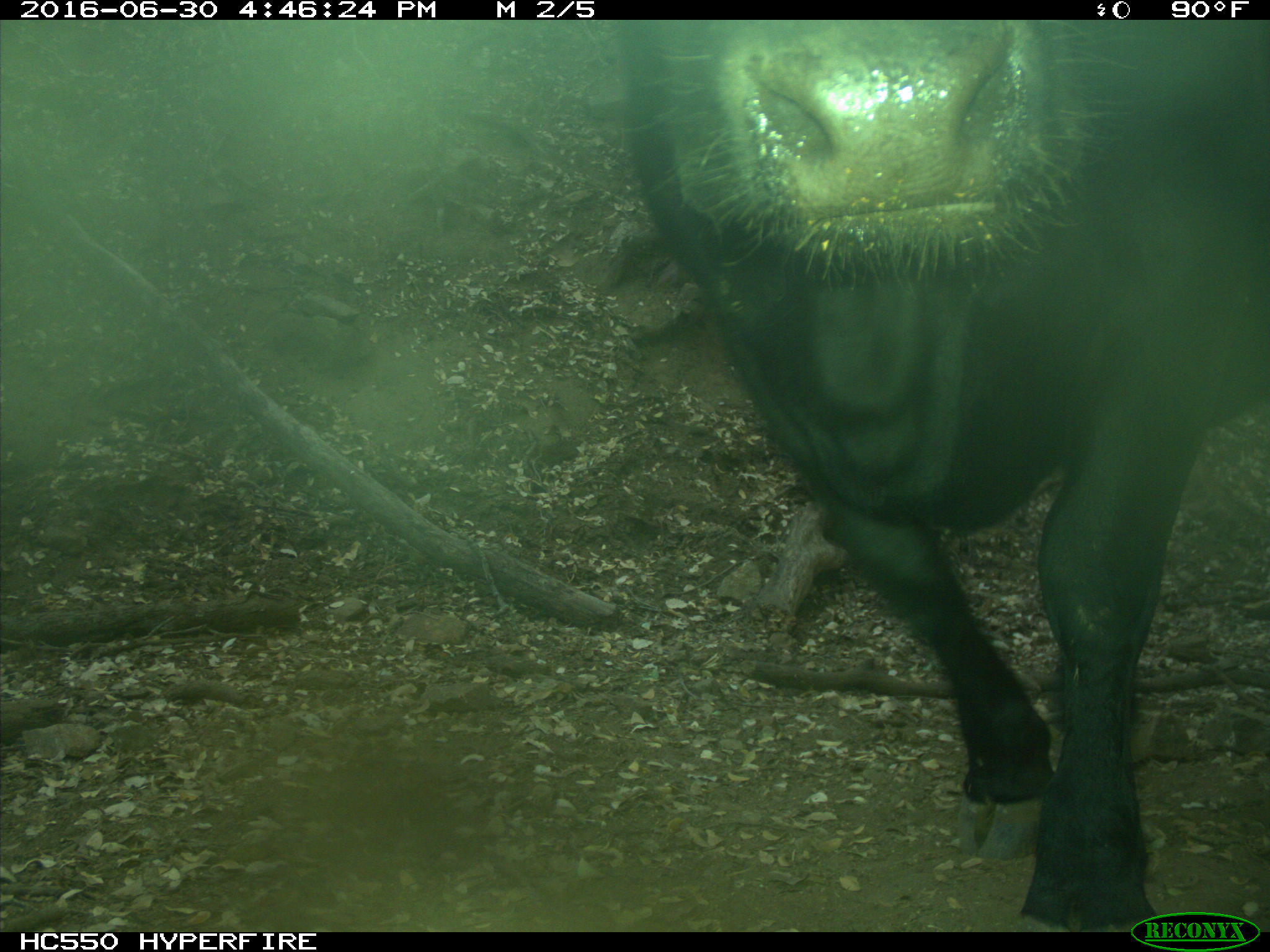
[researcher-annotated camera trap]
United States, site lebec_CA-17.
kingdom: Animalia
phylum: Chordata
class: Mammalia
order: Artiodactyla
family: Bovidae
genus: Bos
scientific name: Bos taurus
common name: domestic cow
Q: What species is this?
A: Bos taurus (domestic cow).